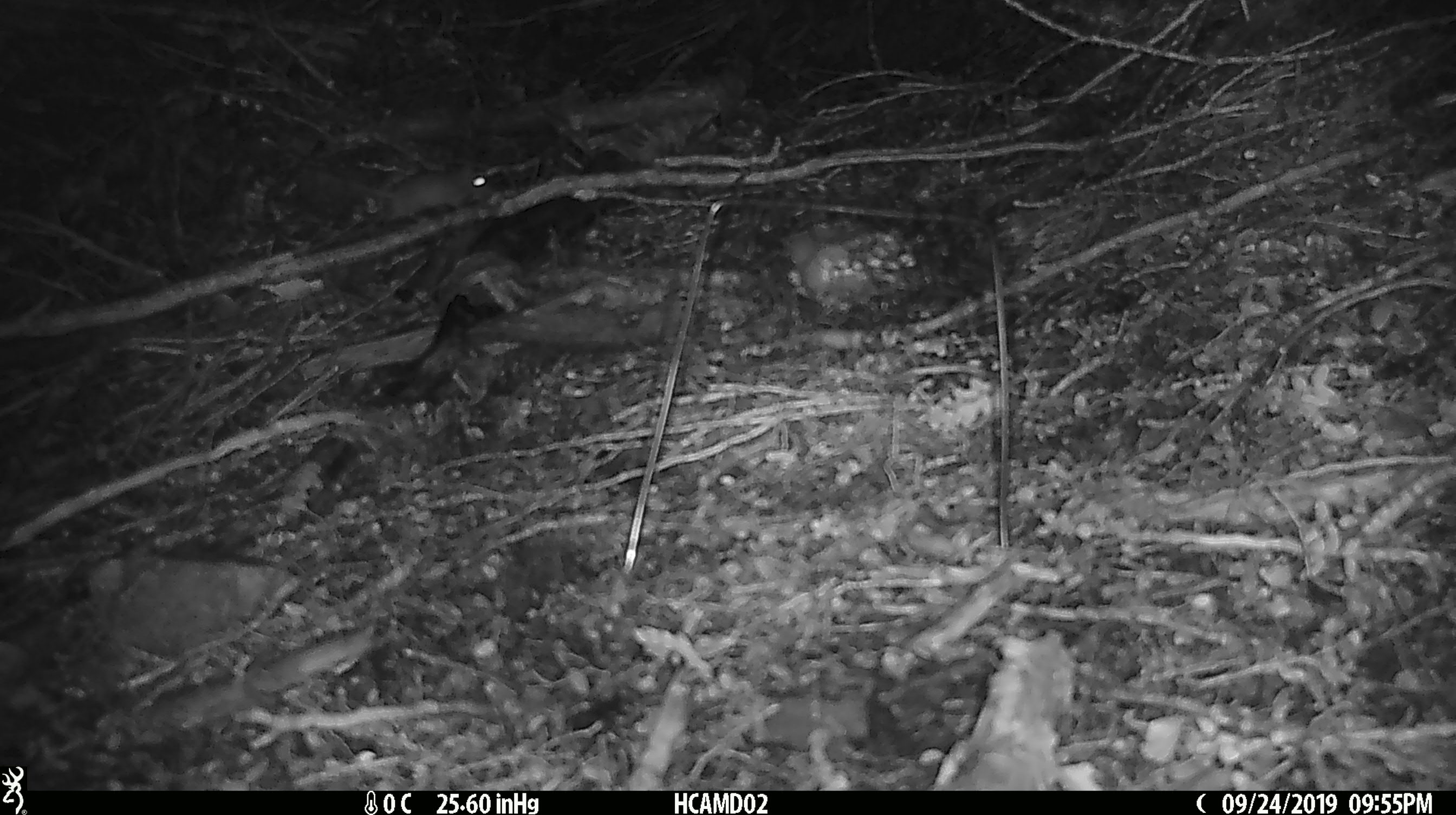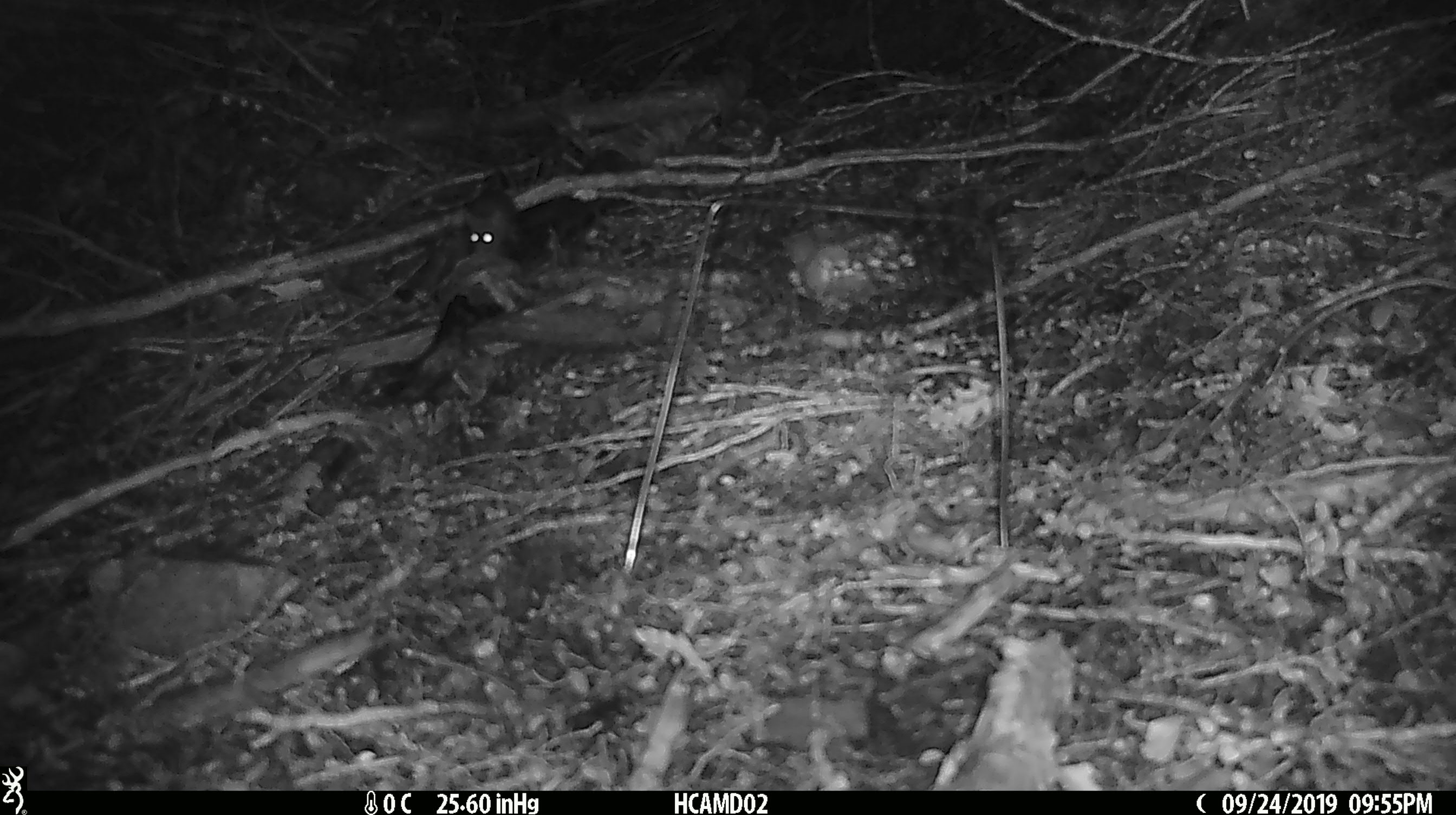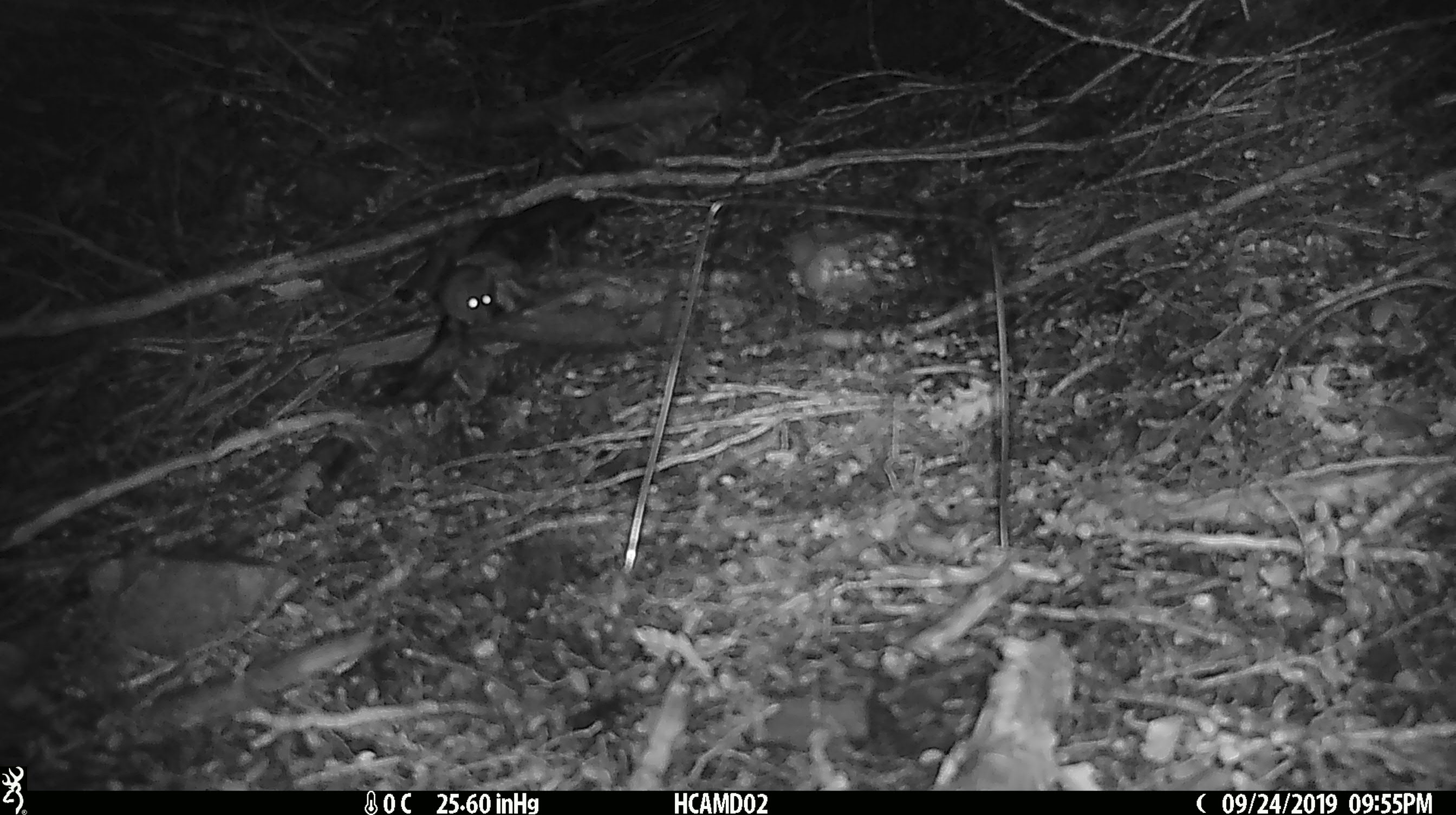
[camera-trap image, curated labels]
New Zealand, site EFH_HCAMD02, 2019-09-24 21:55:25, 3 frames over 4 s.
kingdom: Animalia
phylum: Chordata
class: Mammalia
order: Rodentia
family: Muridae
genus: Mus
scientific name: Mus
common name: mouse